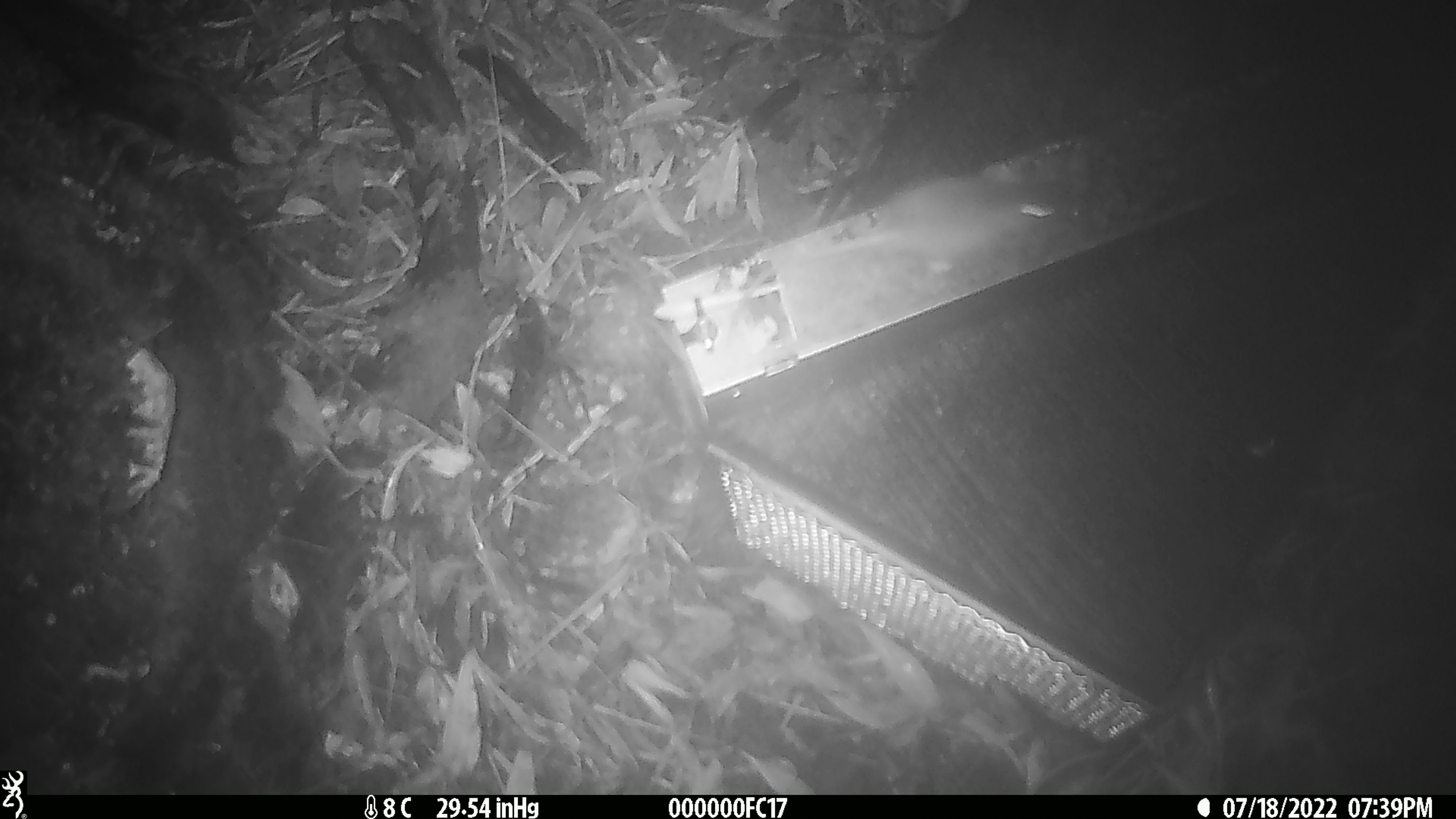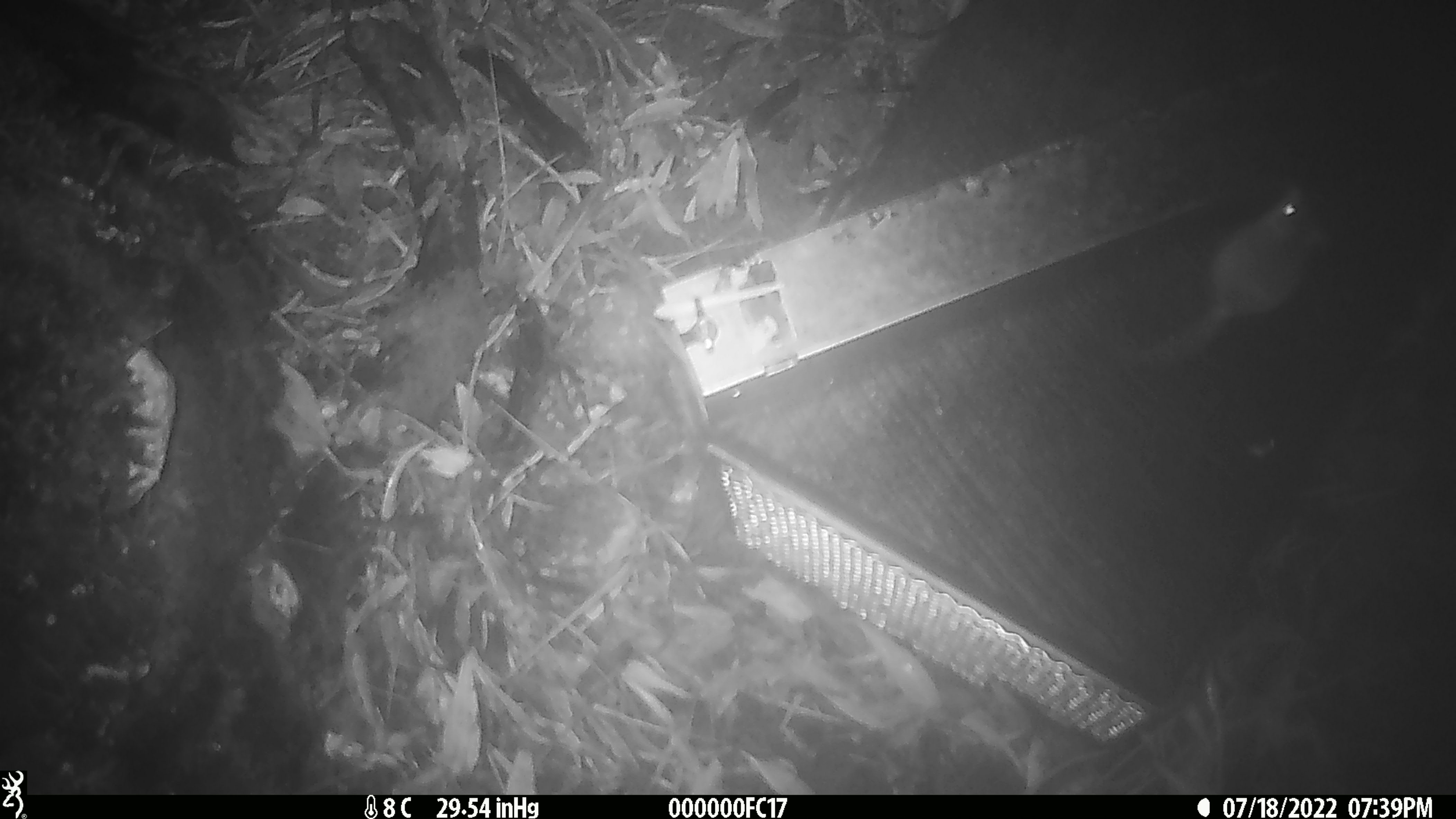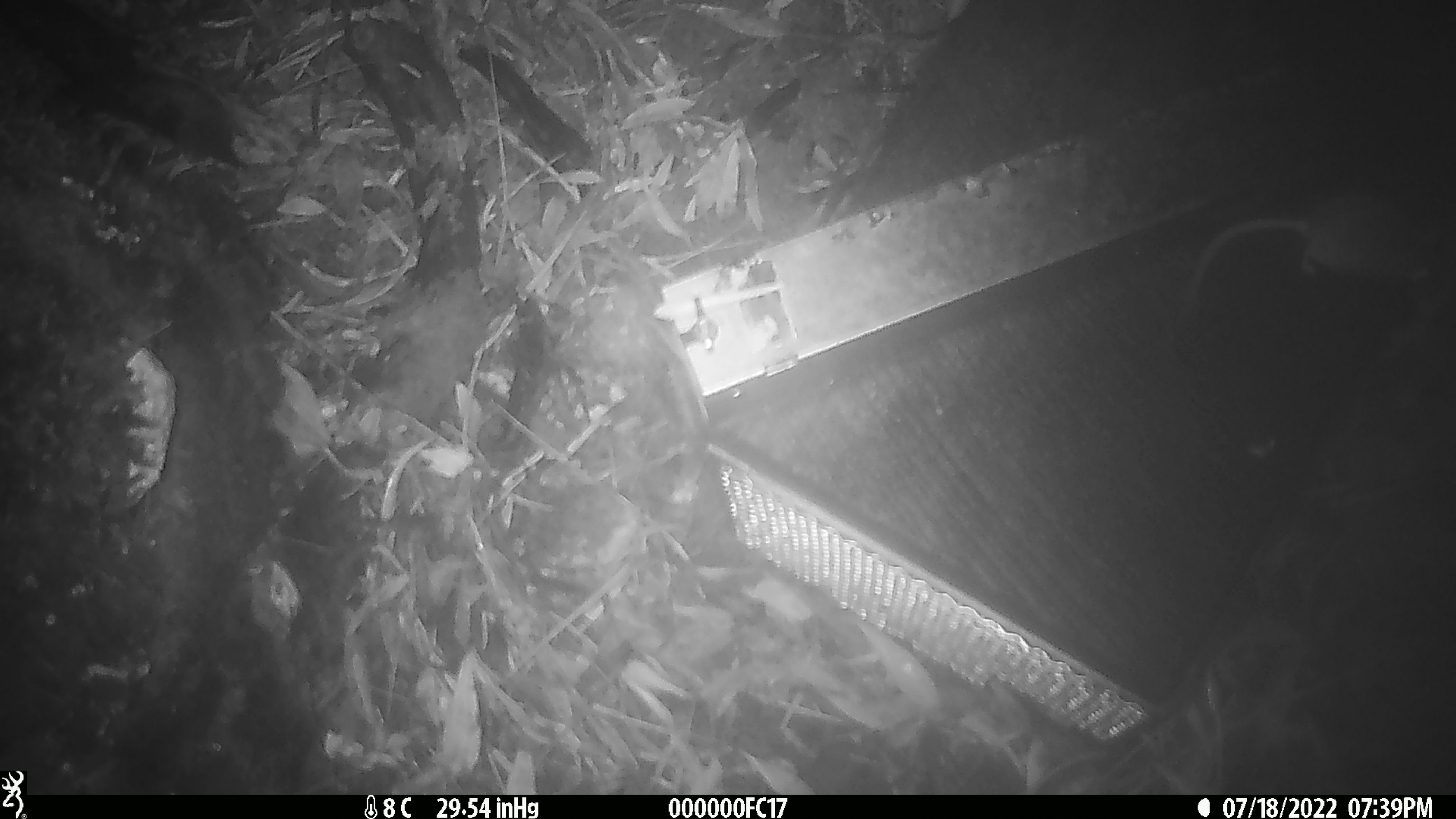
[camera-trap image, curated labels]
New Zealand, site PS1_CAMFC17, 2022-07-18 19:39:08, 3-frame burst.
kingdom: Animalia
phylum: Chordata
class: Mammalia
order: Rodentia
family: Muridae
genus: Mus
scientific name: Mus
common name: mouse